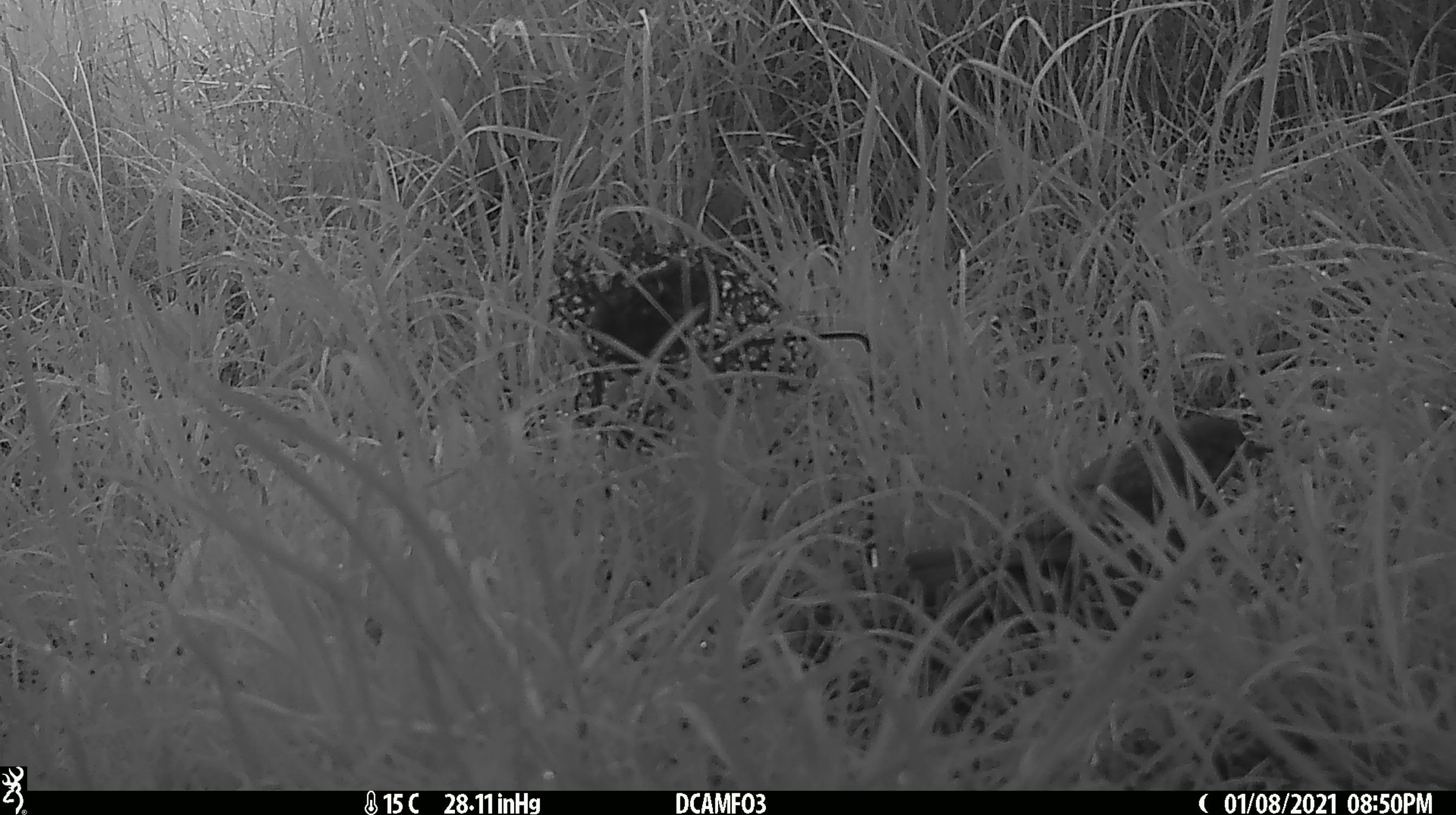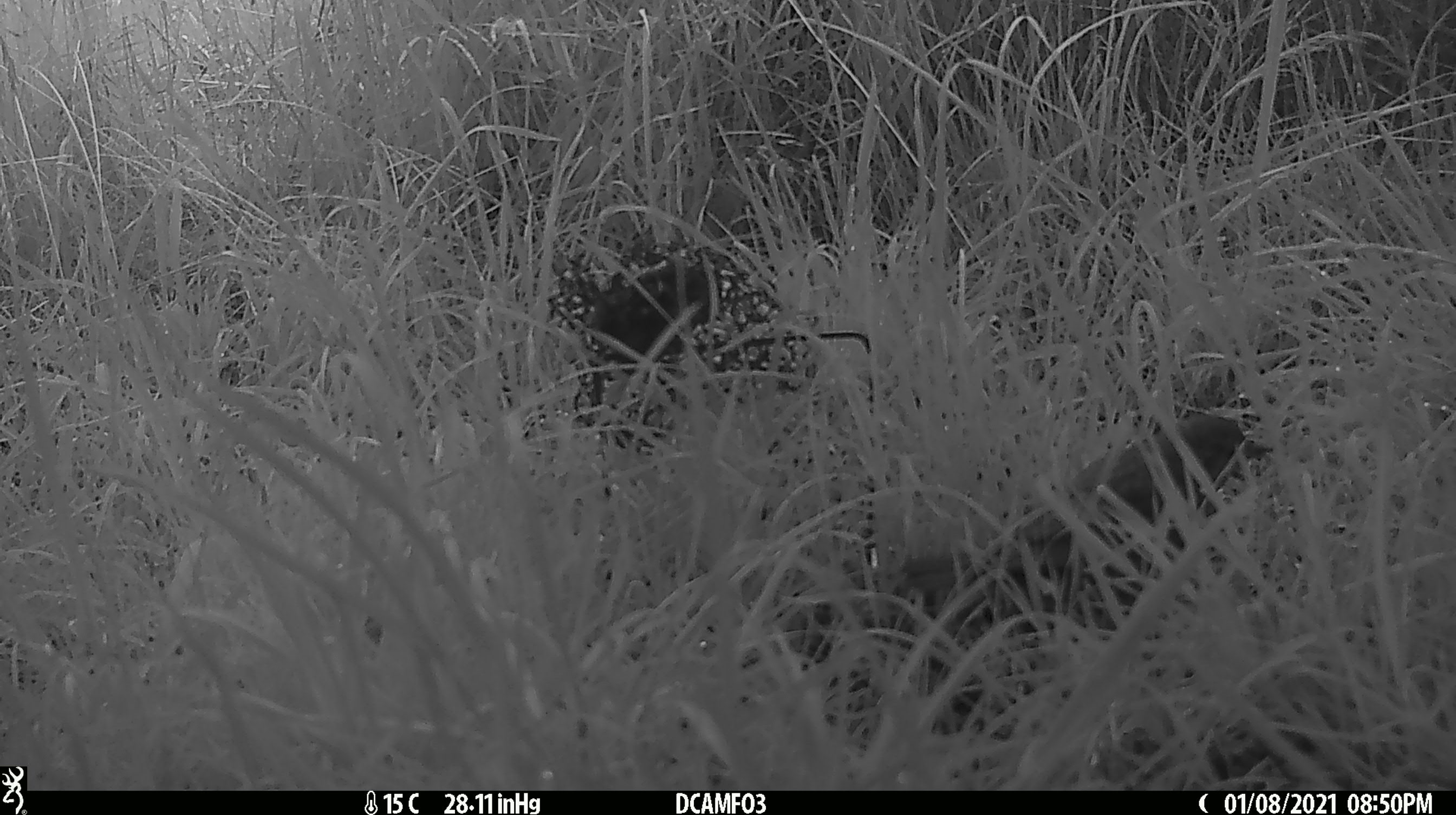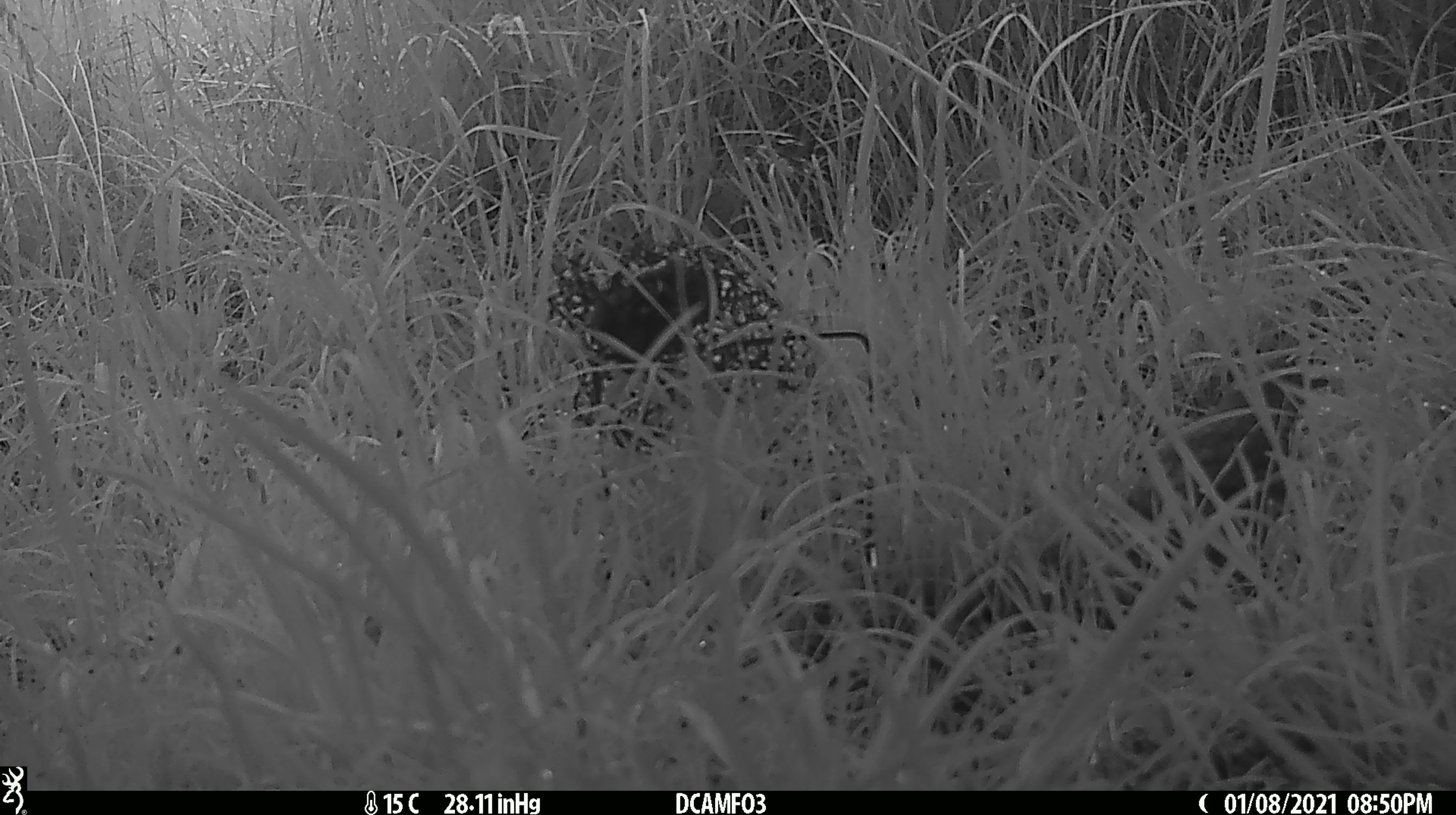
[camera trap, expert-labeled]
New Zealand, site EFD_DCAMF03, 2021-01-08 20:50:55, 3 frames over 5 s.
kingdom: Animalia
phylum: Chordata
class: Aves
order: Passeriformes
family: Turdidae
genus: Turdus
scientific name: Turdus philomelos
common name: song thrush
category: thrush